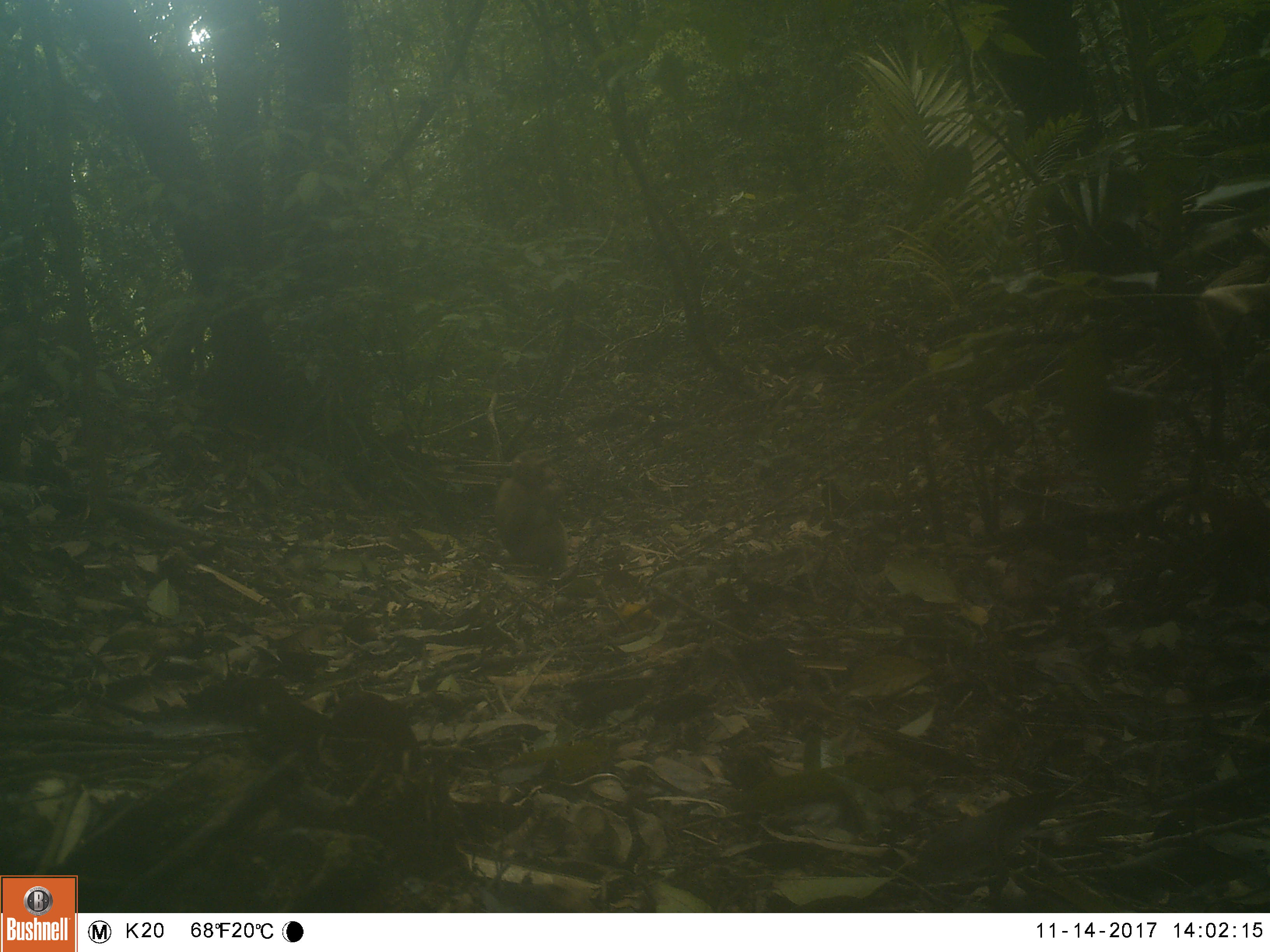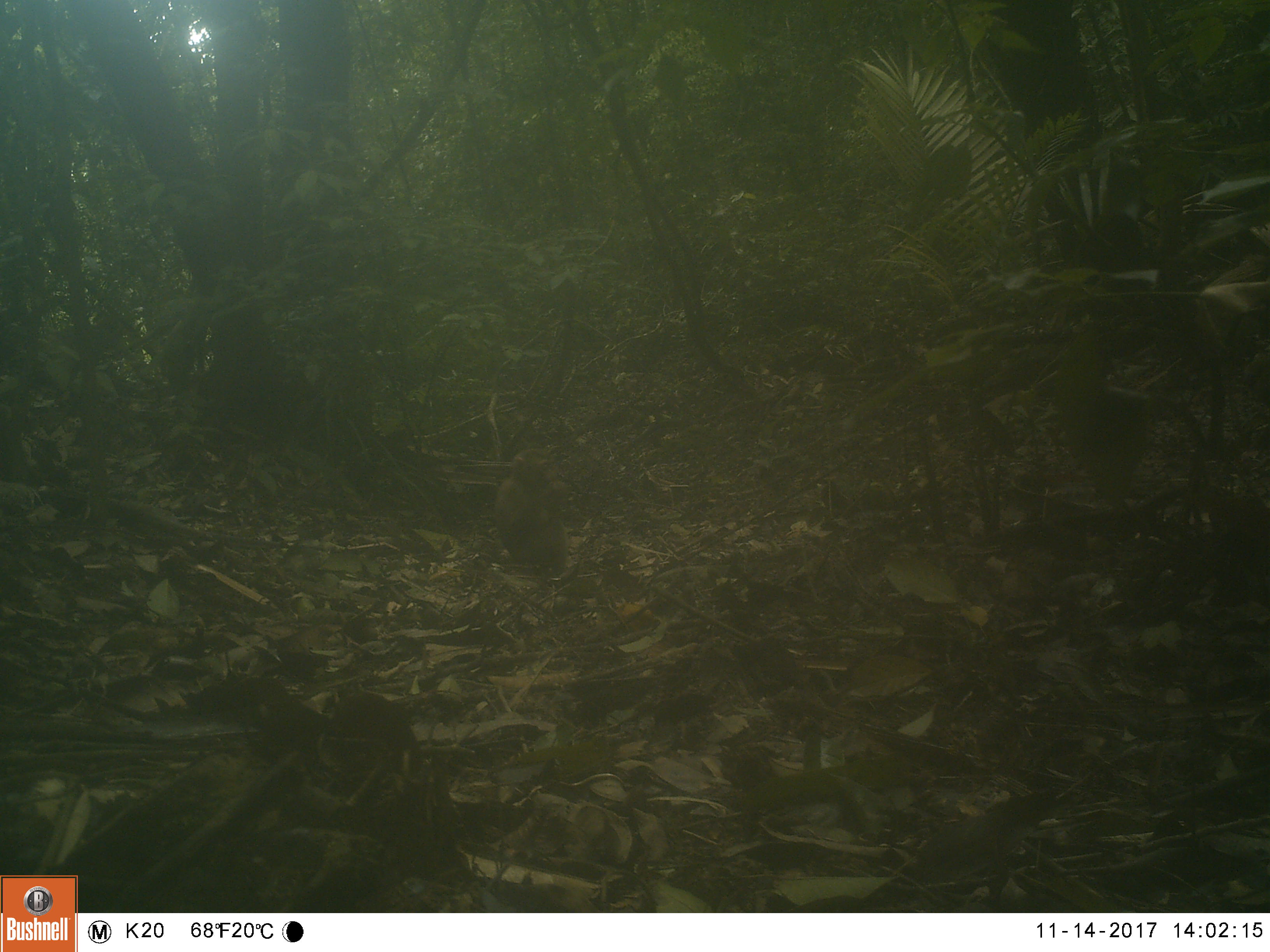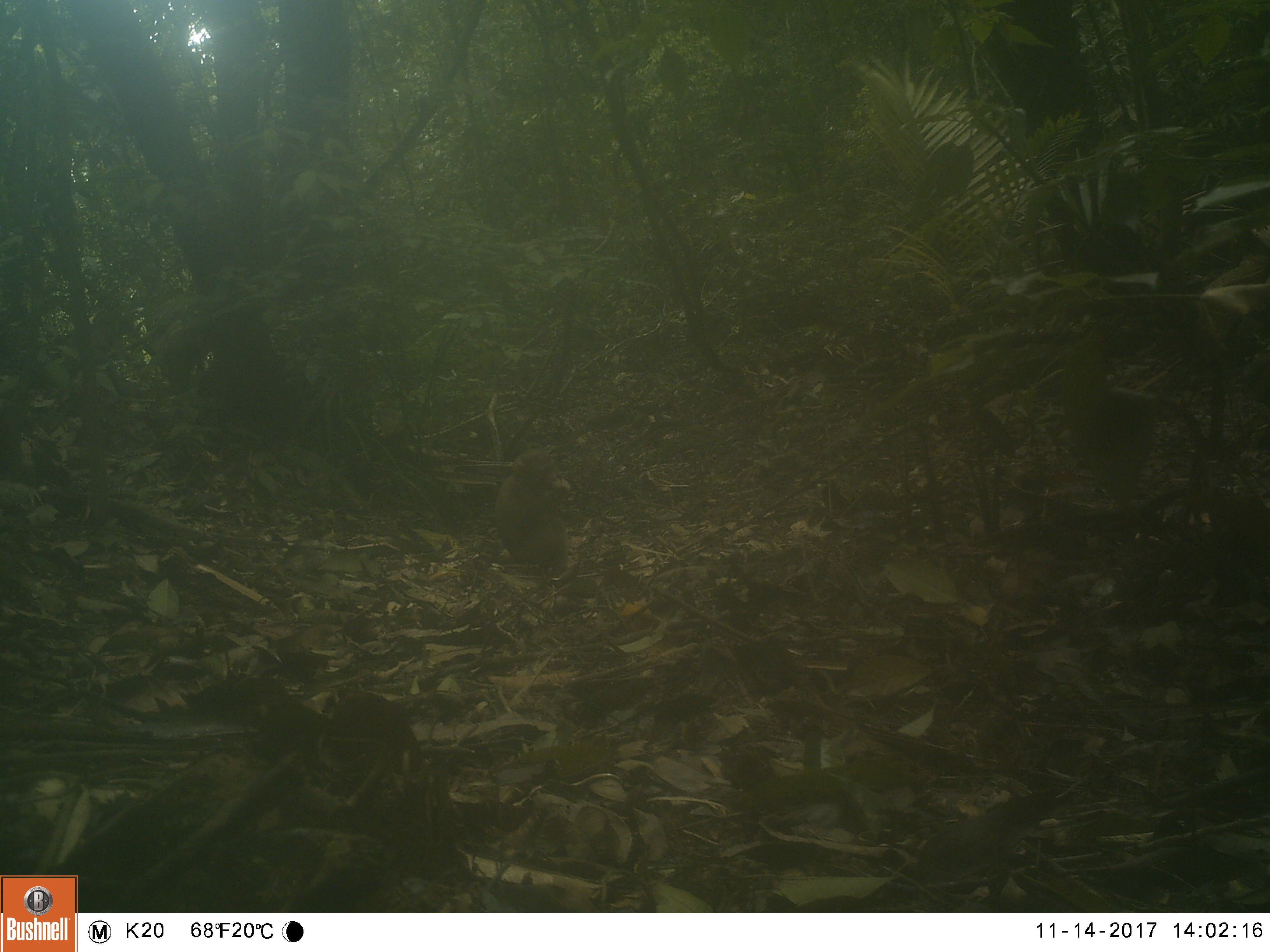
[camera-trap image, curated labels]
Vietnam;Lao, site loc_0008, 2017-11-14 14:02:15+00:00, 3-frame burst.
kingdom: Animalia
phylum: Chordata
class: Mammalia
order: Primates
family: Cercopithecidae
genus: Macaca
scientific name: Macaca nemestrina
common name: pig-tailed macaque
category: pig tailed macaque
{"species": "pig tailed macaque (pig-tailed macaque) (Macaca nemestrina)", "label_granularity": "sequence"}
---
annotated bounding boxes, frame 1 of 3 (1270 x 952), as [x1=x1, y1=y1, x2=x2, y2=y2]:
pig tailed macaque: [x1=494, y1=448, x2=569, y2=569]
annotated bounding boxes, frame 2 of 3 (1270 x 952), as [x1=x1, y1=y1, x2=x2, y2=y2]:
pig tailed macaque: [x1=493, y1=448, x2=569, y2=570]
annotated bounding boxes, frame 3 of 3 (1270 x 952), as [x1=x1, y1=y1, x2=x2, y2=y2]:
pig tailed macaque: [x1=493, y1=449, x2=570, y2=573]